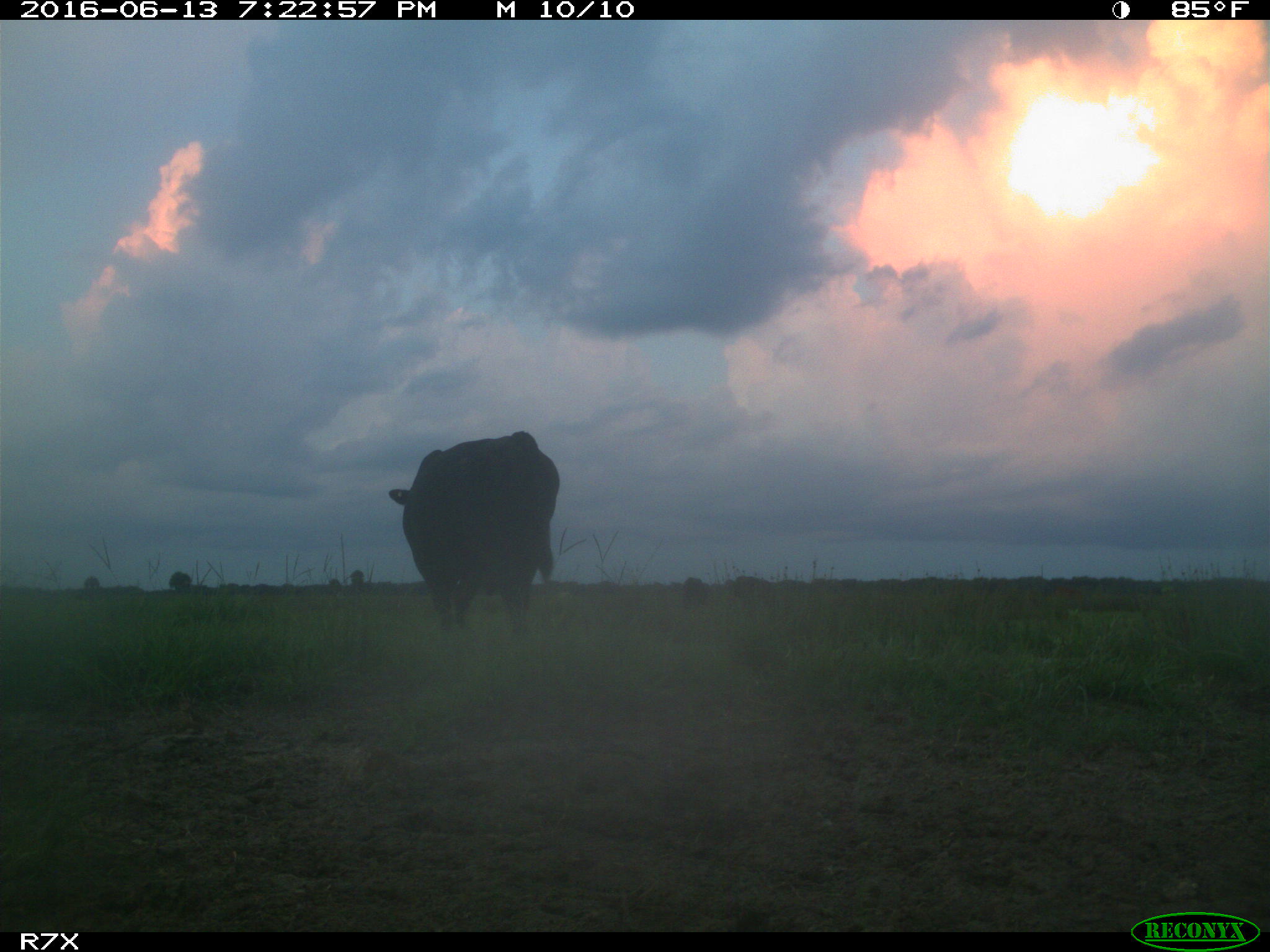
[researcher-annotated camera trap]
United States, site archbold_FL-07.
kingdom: Animalia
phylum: Chordata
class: Mammalia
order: Artiodactyla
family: Bovidae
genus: Bos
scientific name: Bos taurus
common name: domestic cow